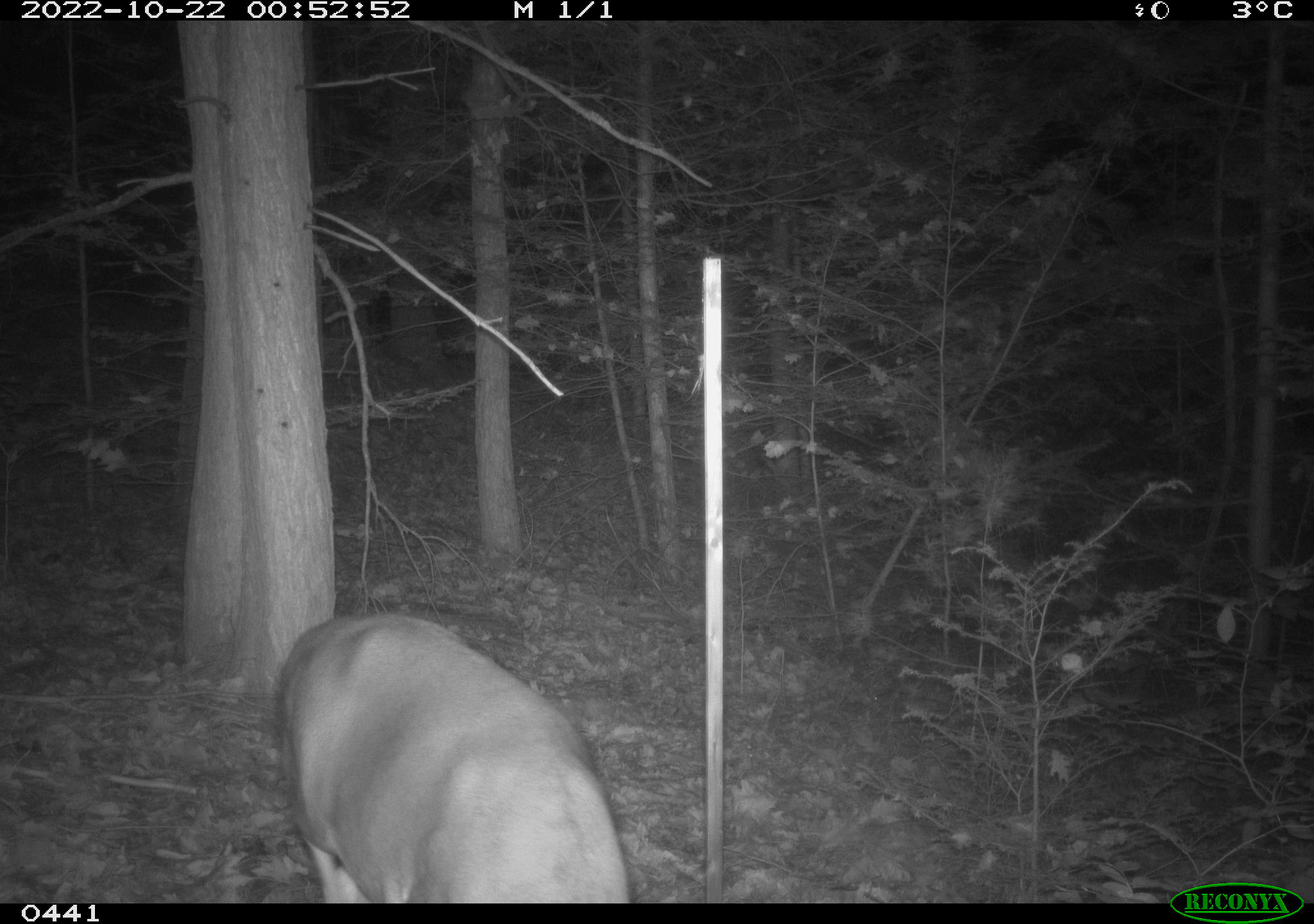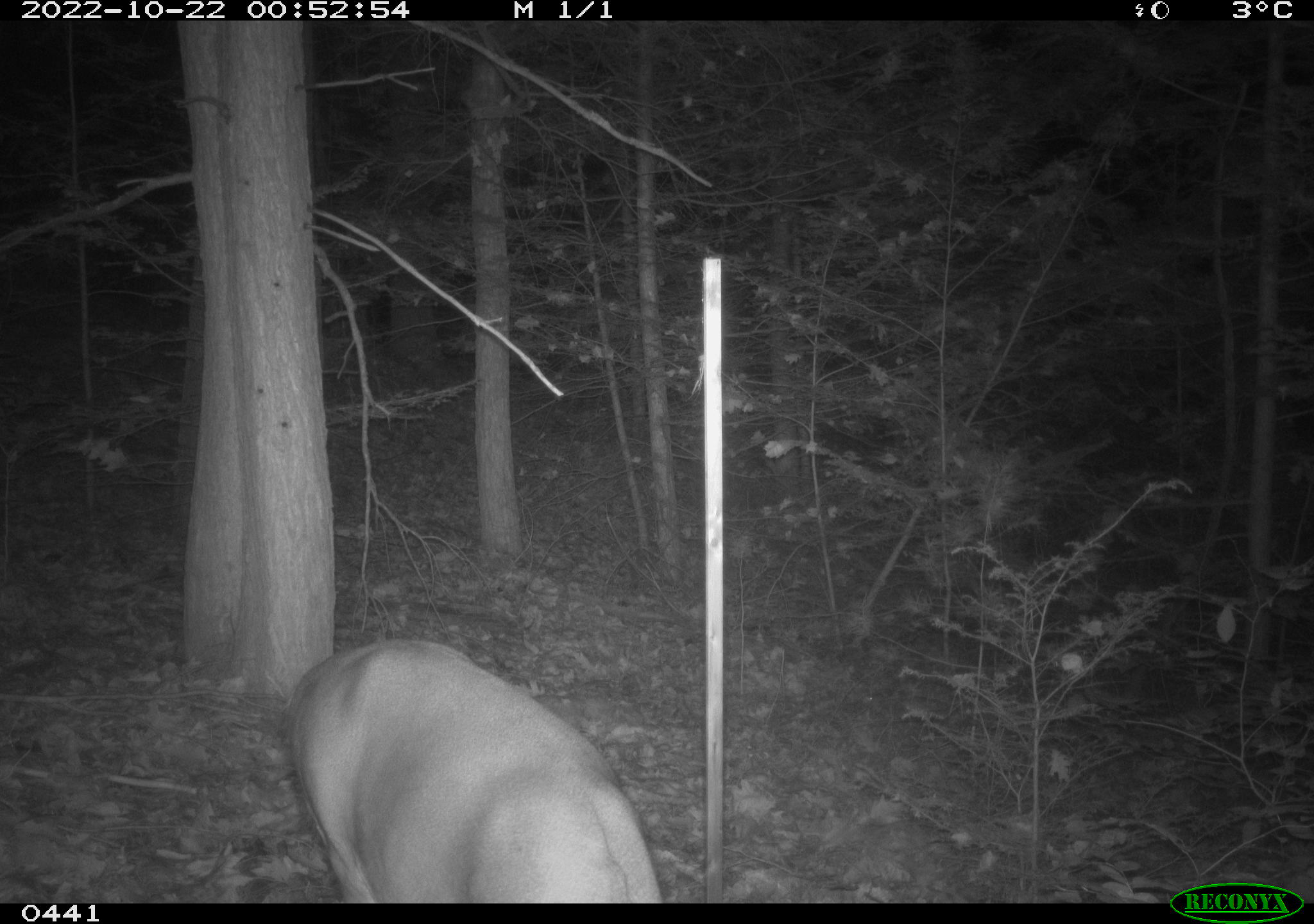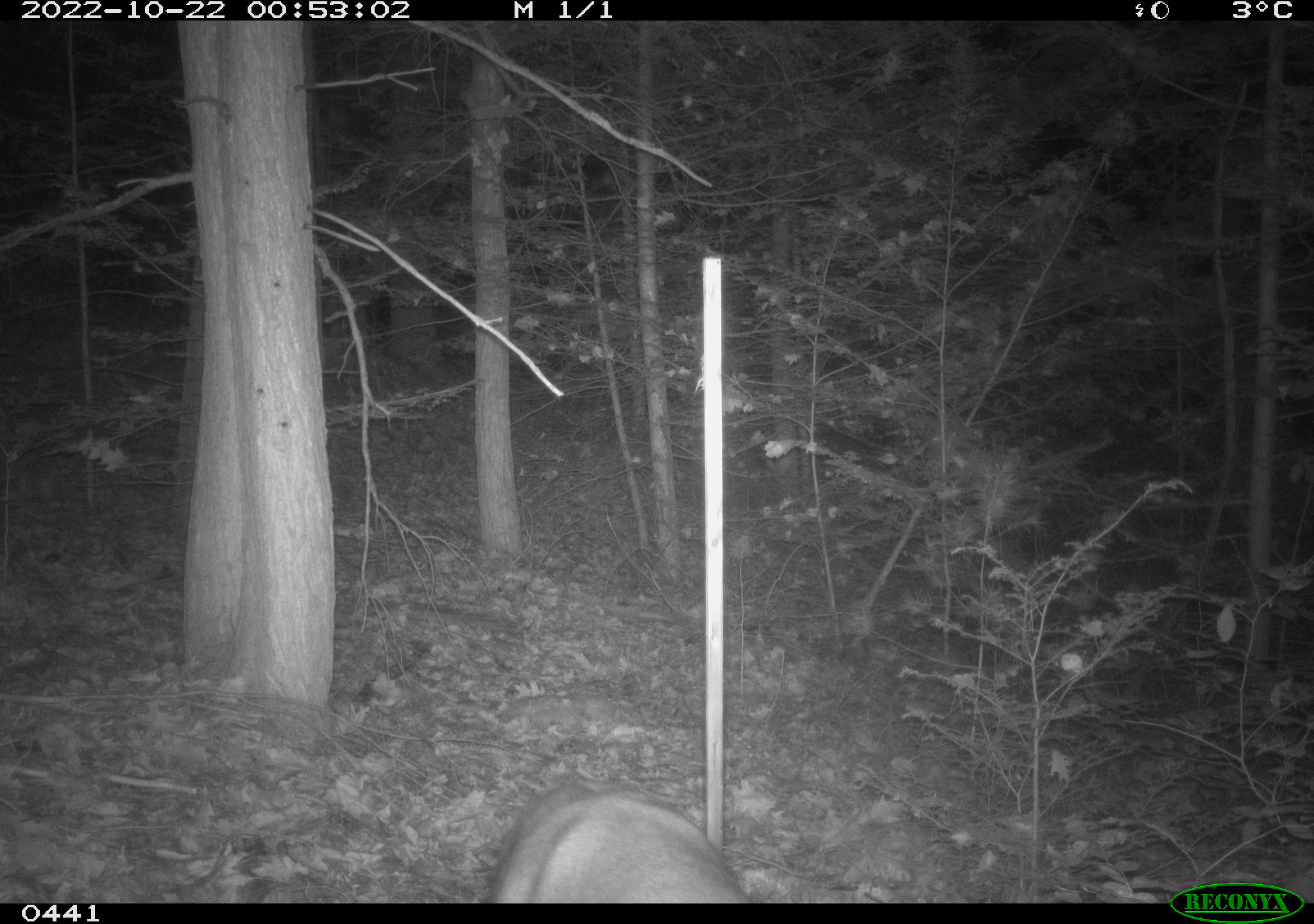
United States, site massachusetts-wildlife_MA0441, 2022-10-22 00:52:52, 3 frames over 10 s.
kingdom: Animalia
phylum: Chordata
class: Mammalia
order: Artiodactyla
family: Cervidae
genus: Odocoileus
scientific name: Odocoileus virginianus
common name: white-tailed deer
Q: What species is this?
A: White-tailed deer (Odocoileus virginianus).